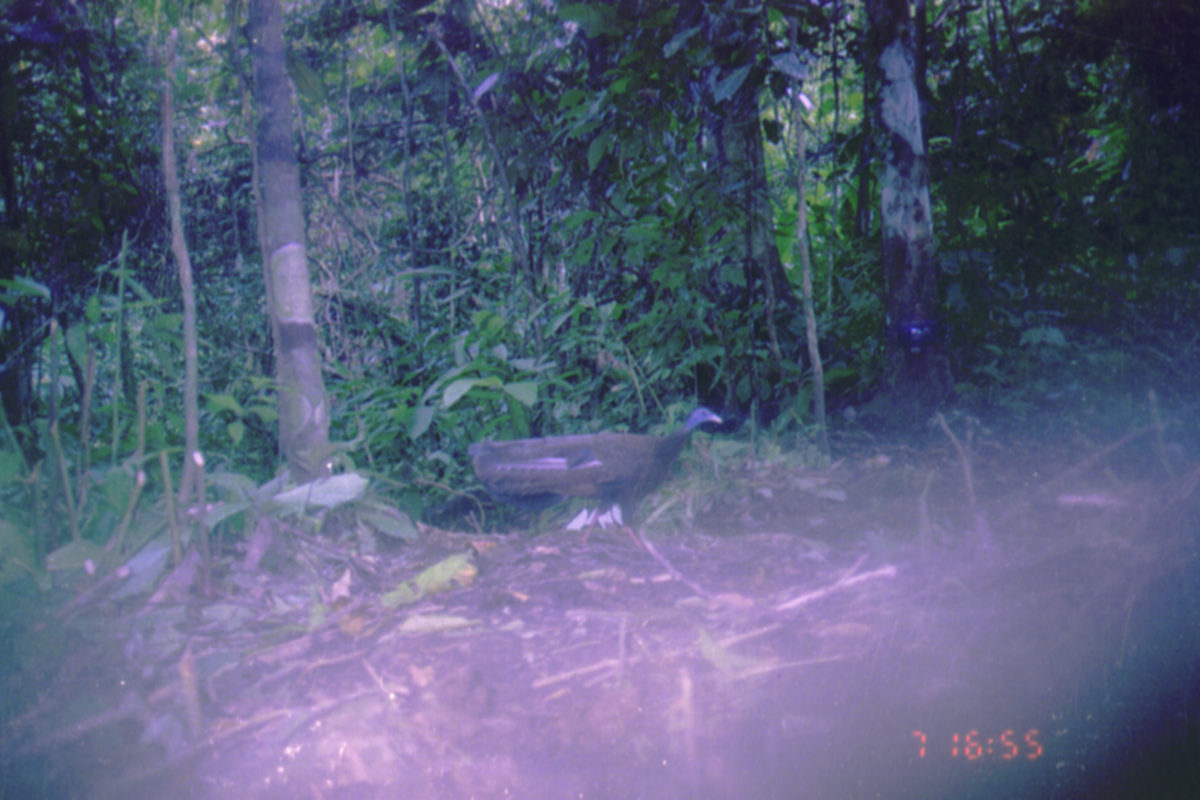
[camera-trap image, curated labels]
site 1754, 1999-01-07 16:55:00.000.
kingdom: Animalia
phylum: Chordata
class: Aves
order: Galliformes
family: Phasianidae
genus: Argusianus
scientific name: Argusianus argus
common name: great argus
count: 1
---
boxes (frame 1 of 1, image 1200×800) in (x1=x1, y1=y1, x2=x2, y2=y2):
argusianus argus: (x1=469, y1=406, x2=724, y2=562)